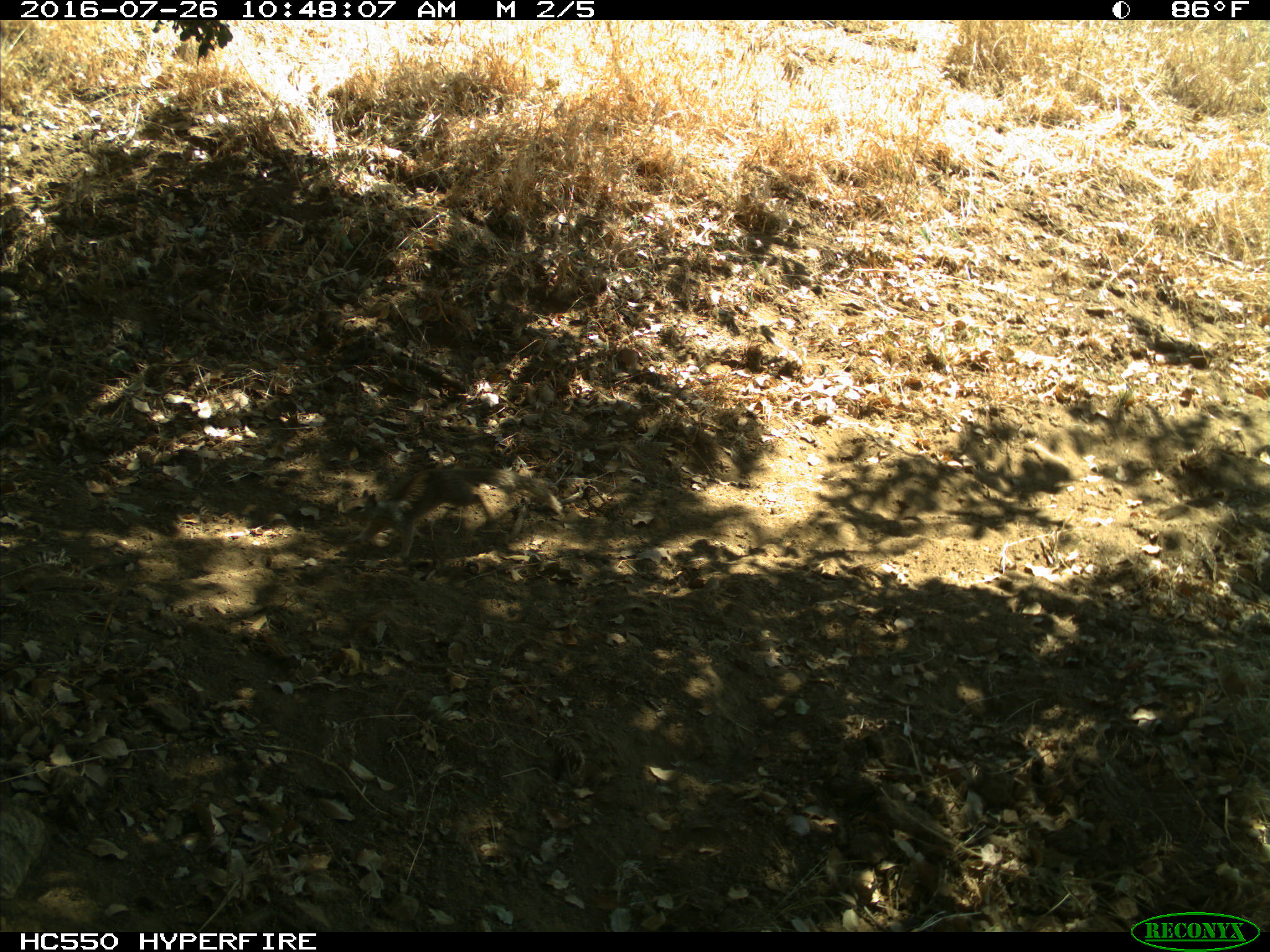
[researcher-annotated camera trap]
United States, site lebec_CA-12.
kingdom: Animalia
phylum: Chordata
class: Mammalia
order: Rodentia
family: Sciuridae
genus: Otospermophilus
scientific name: Otospermophilus beecheyi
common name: california ground squirrel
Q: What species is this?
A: Otospermophilus beecheyi (california ground squirrel).